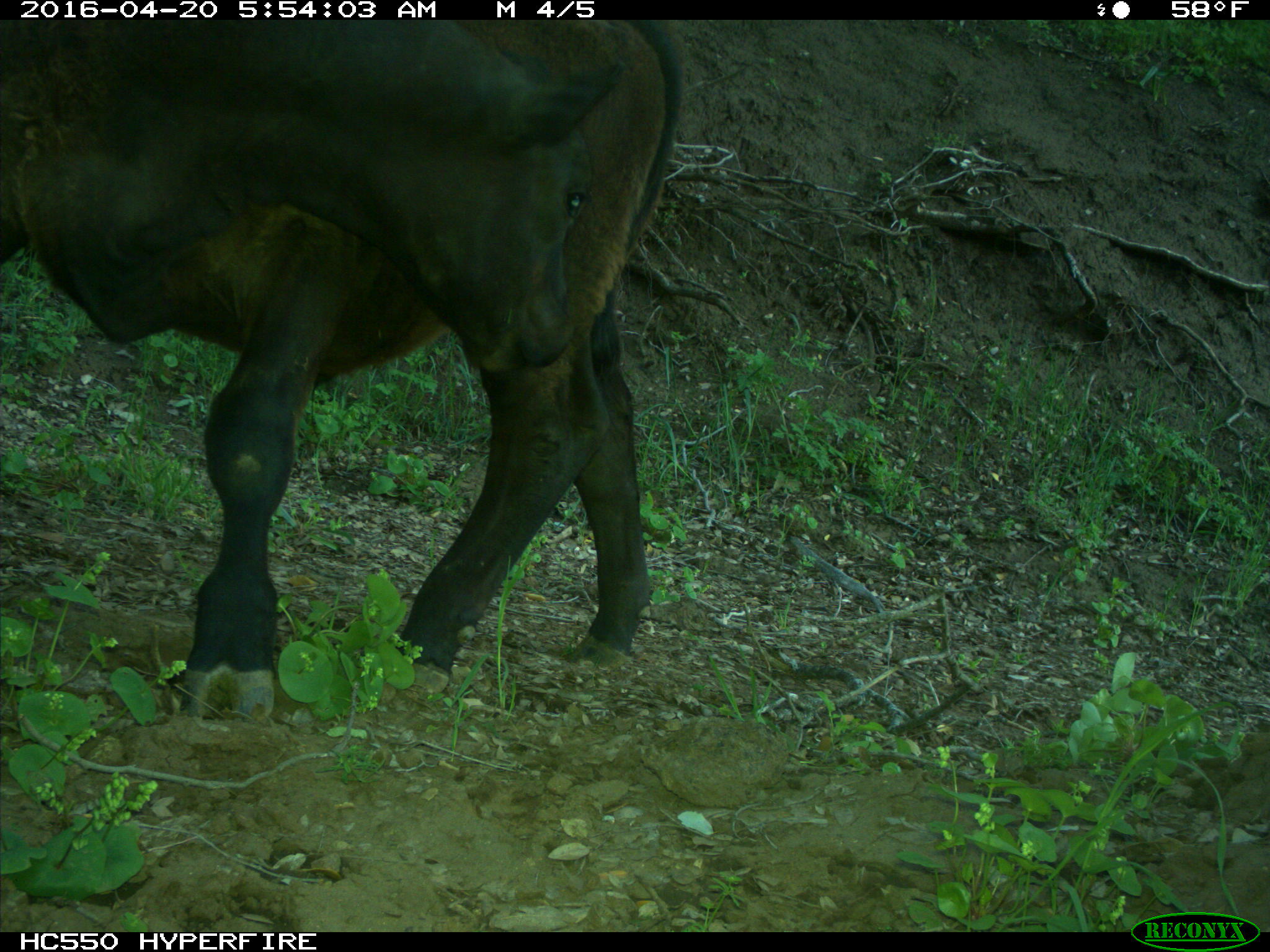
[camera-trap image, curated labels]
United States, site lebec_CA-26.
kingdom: Animalia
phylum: Chordata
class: Mammalia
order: Artiodactyla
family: Bovidae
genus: Bos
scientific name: Bos taurus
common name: domestic cow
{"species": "Bos taurus (domestic cow)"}